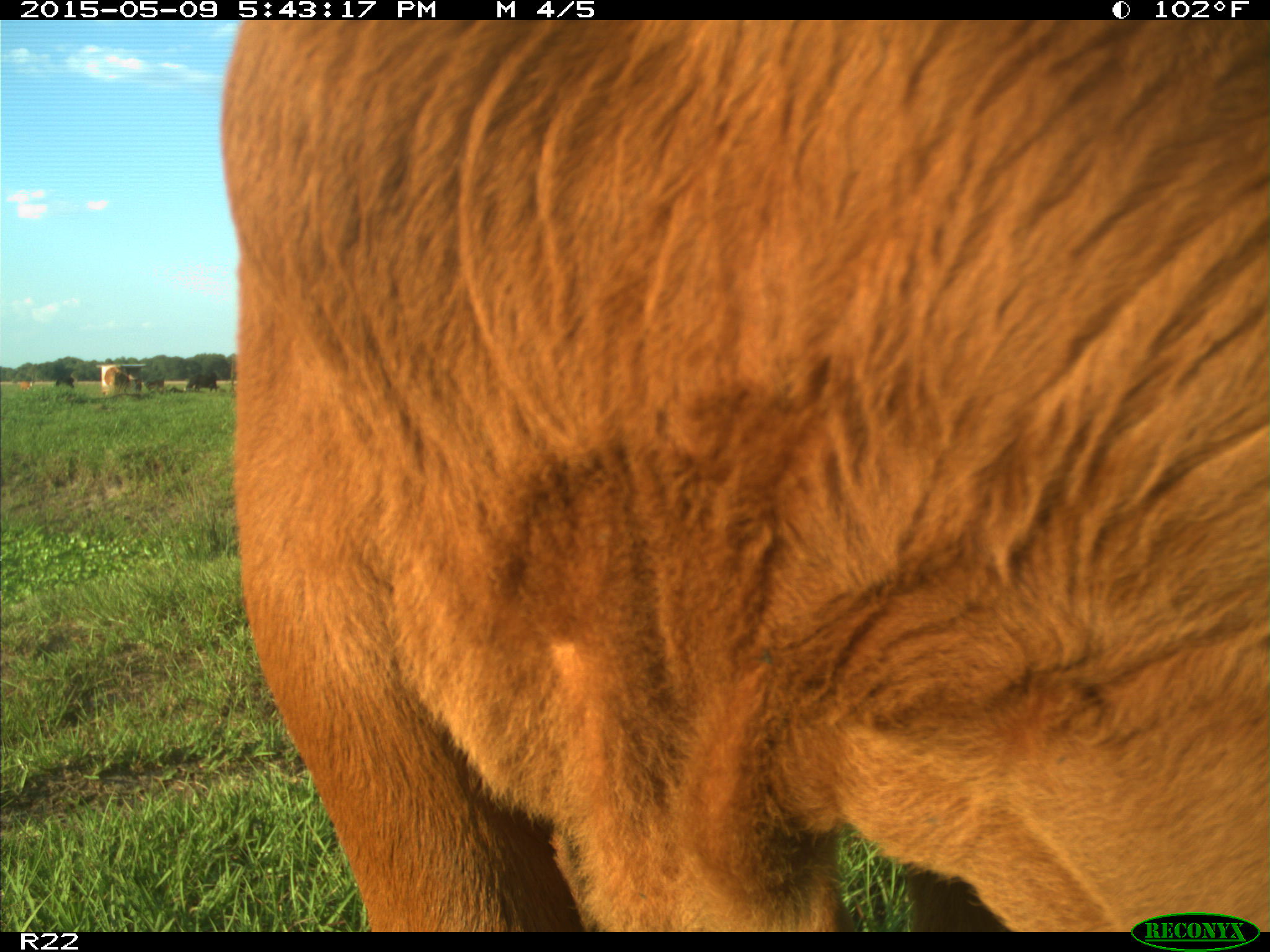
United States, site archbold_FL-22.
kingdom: Animalia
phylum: Chordata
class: Mammalia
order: Artiodactyla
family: Bovidae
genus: Bos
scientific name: Bos taurus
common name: domestic cow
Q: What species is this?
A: Bos taurus (domestic cow).